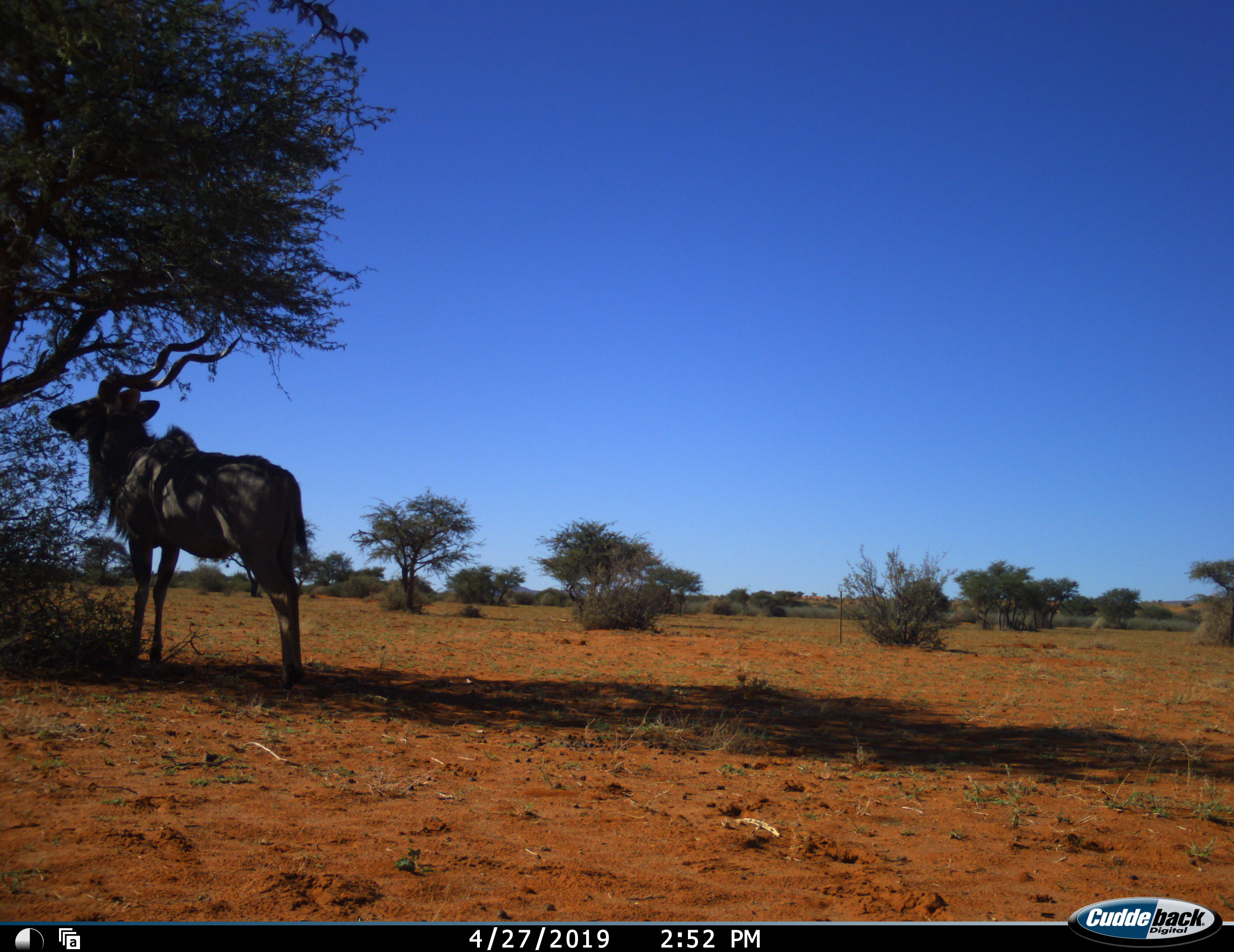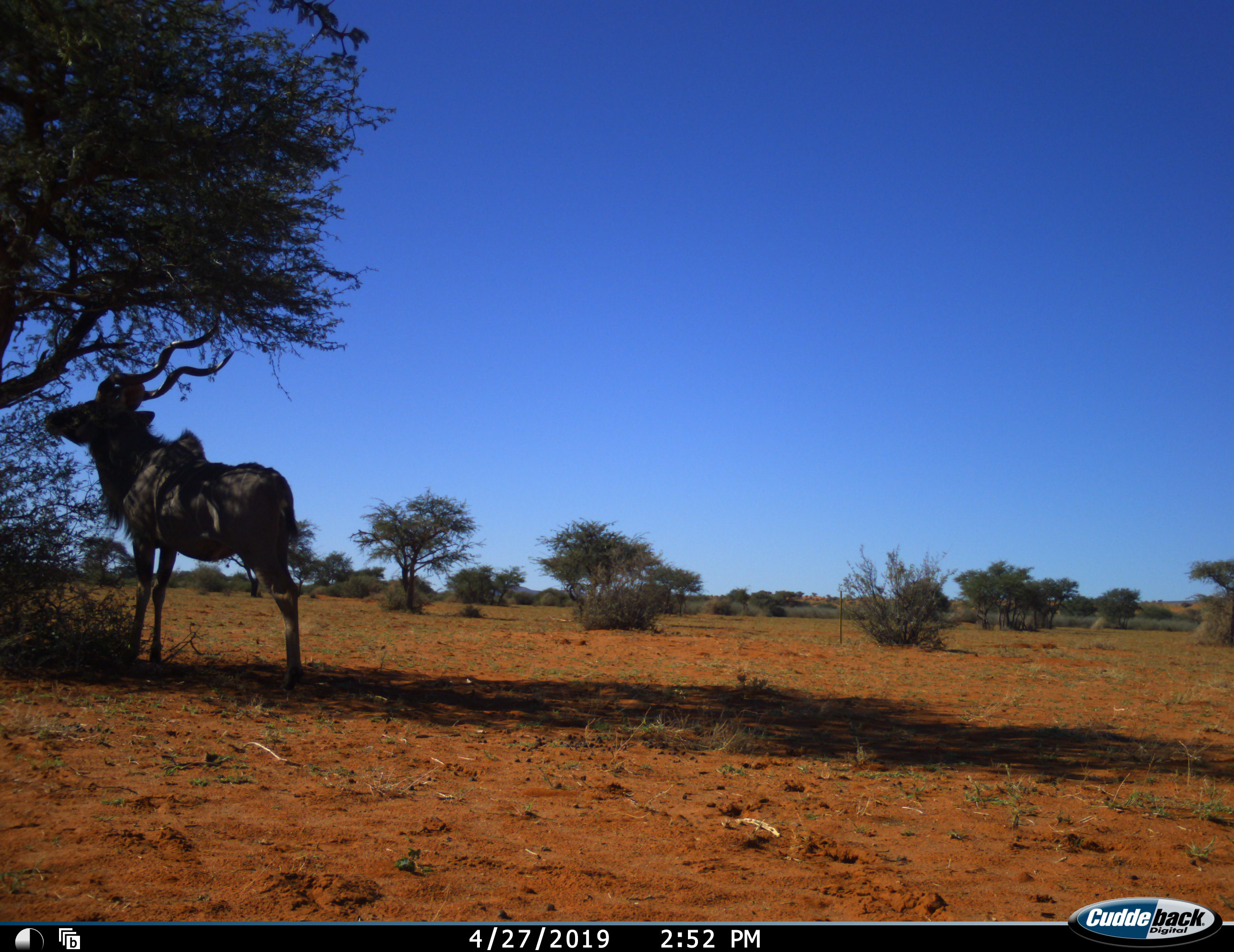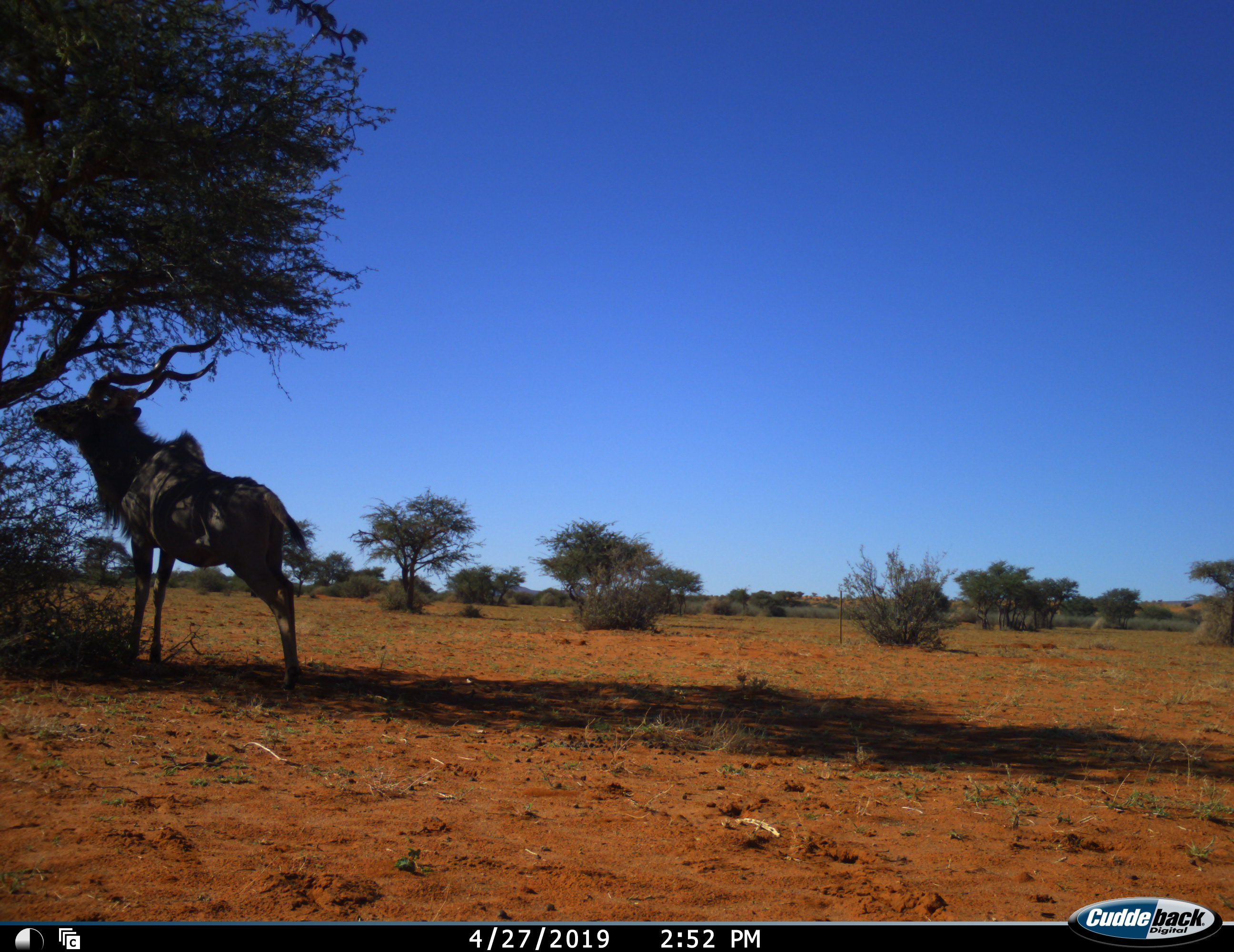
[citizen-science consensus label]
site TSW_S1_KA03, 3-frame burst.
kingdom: Animalia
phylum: Chordata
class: Mammalia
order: Artiodactyla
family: Bovidae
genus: Tragelaphus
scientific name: Tragelaphus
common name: kudu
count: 1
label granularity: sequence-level